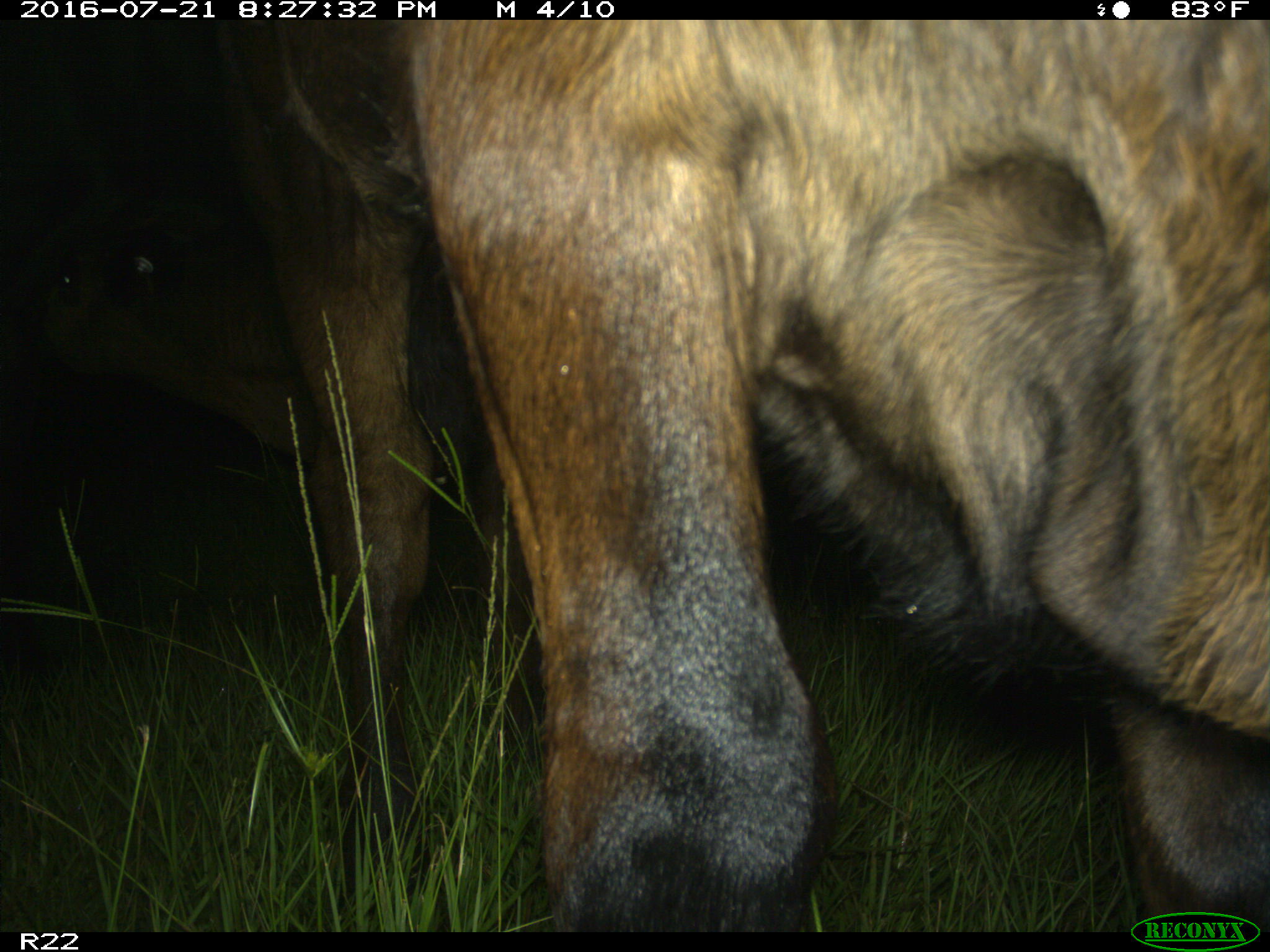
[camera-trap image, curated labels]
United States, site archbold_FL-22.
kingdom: Animalia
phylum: Chordata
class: Mammalia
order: Artiodactyla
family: Bovidae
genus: Bos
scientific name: Bos taurus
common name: domestic cow